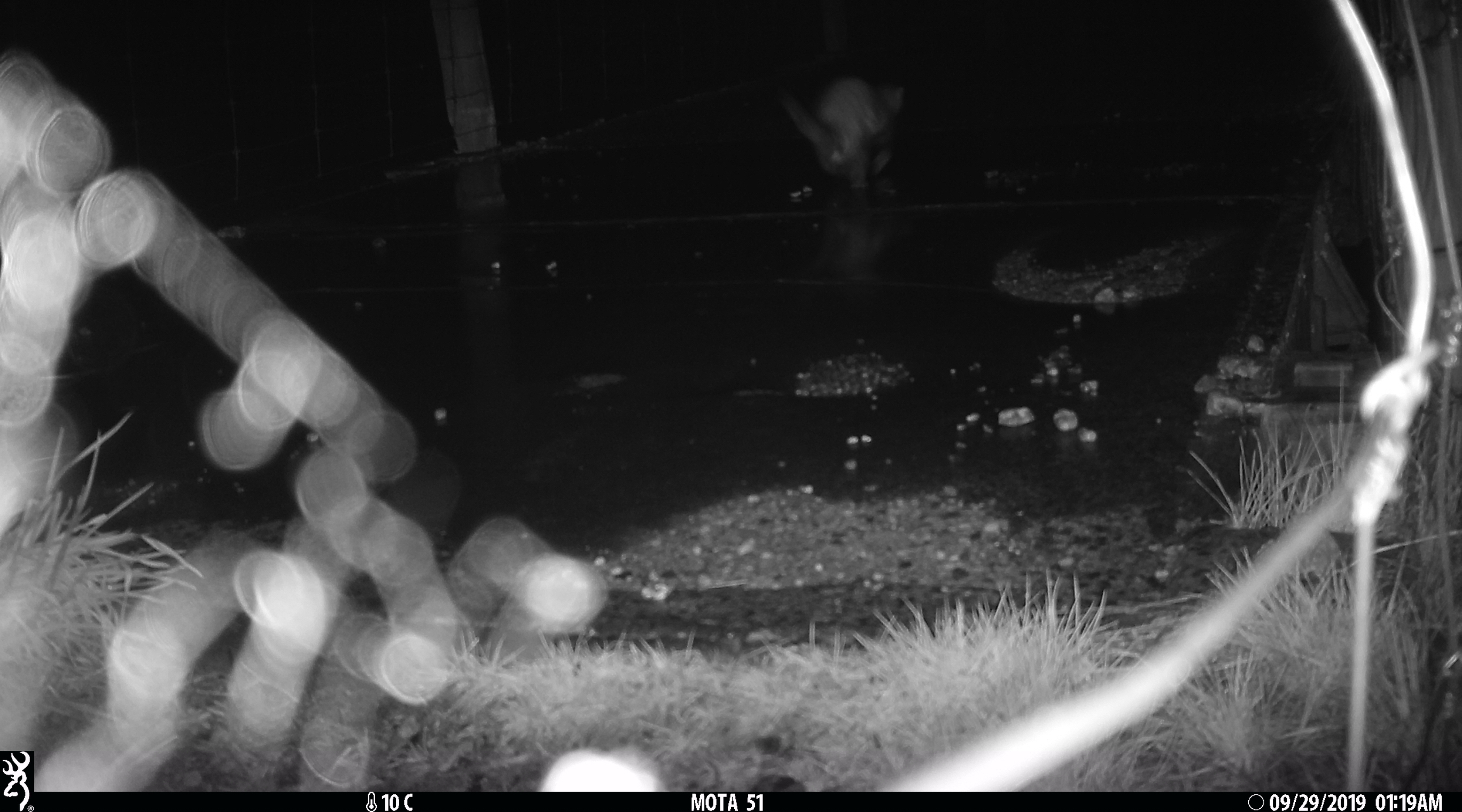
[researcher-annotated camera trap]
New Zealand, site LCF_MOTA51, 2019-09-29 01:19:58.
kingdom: Animalia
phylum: Chordata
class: Mammalia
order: Carnivora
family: Mustelidae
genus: Mustela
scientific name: Mustela furo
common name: ferret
Ferret (Mustela furo).